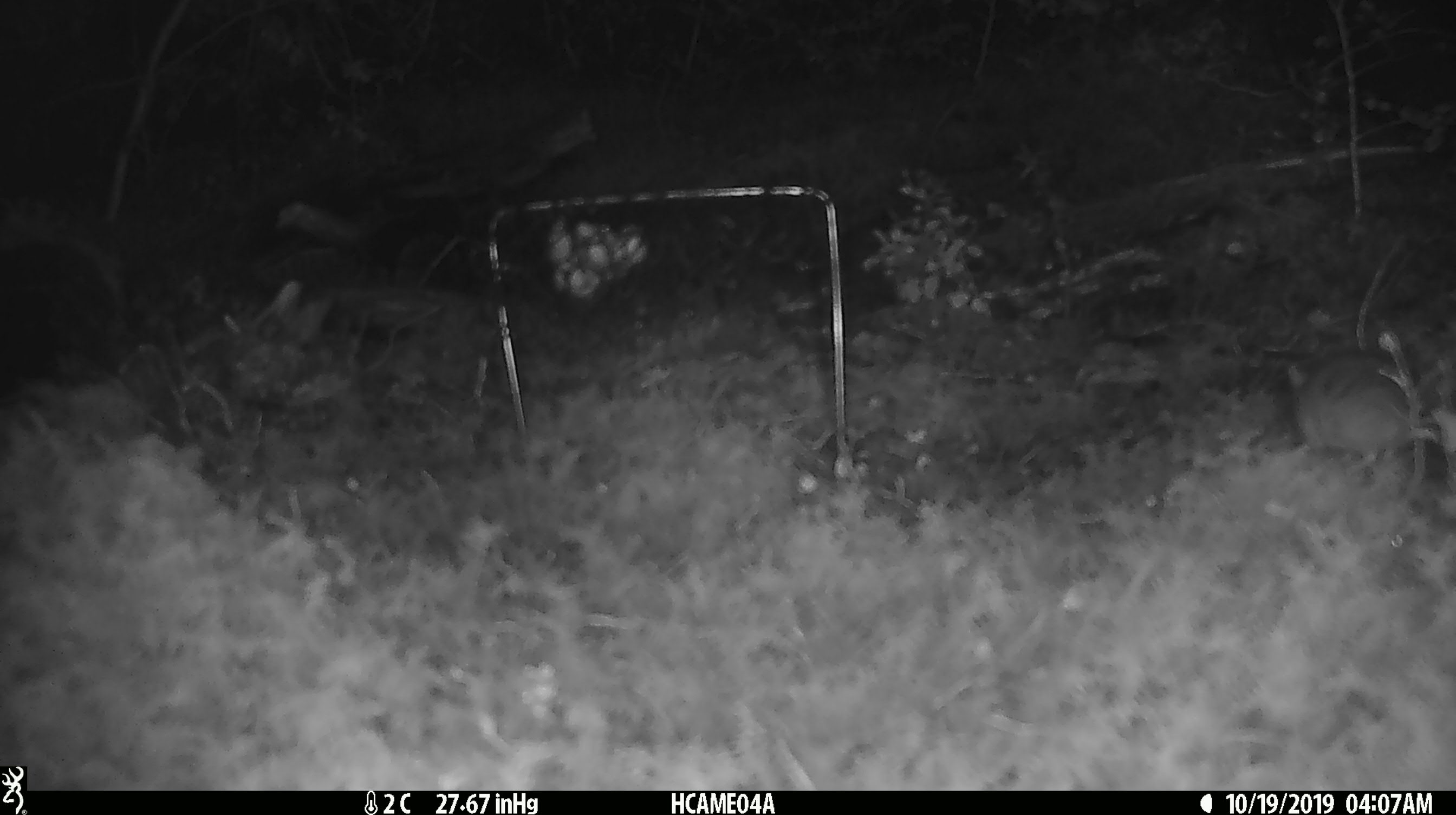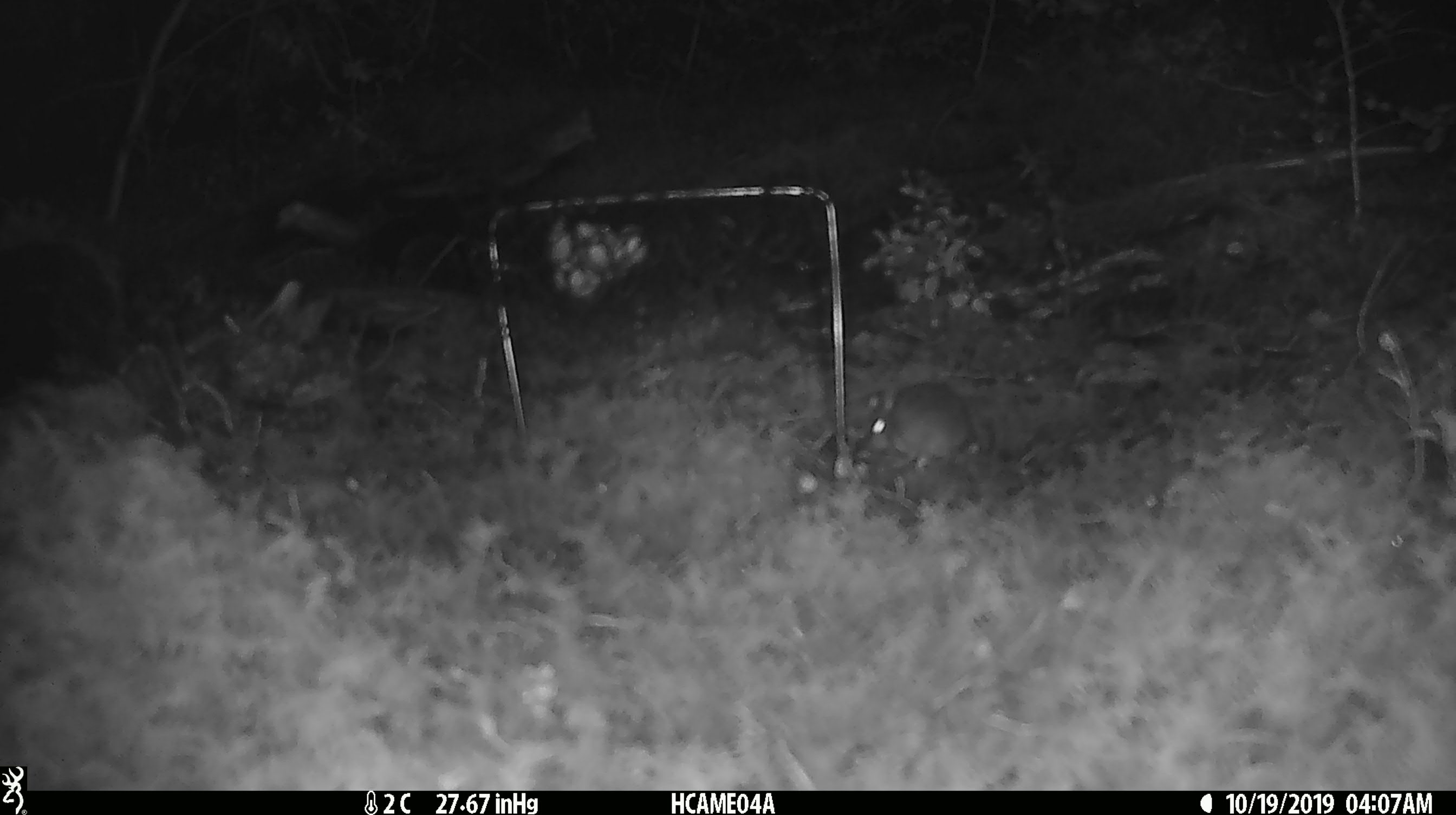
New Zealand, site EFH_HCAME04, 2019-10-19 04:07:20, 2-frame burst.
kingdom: Animalia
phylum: Chordata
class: Mammalia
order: Rodentia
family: Muridae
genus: Mus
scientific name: Mus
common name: mouse